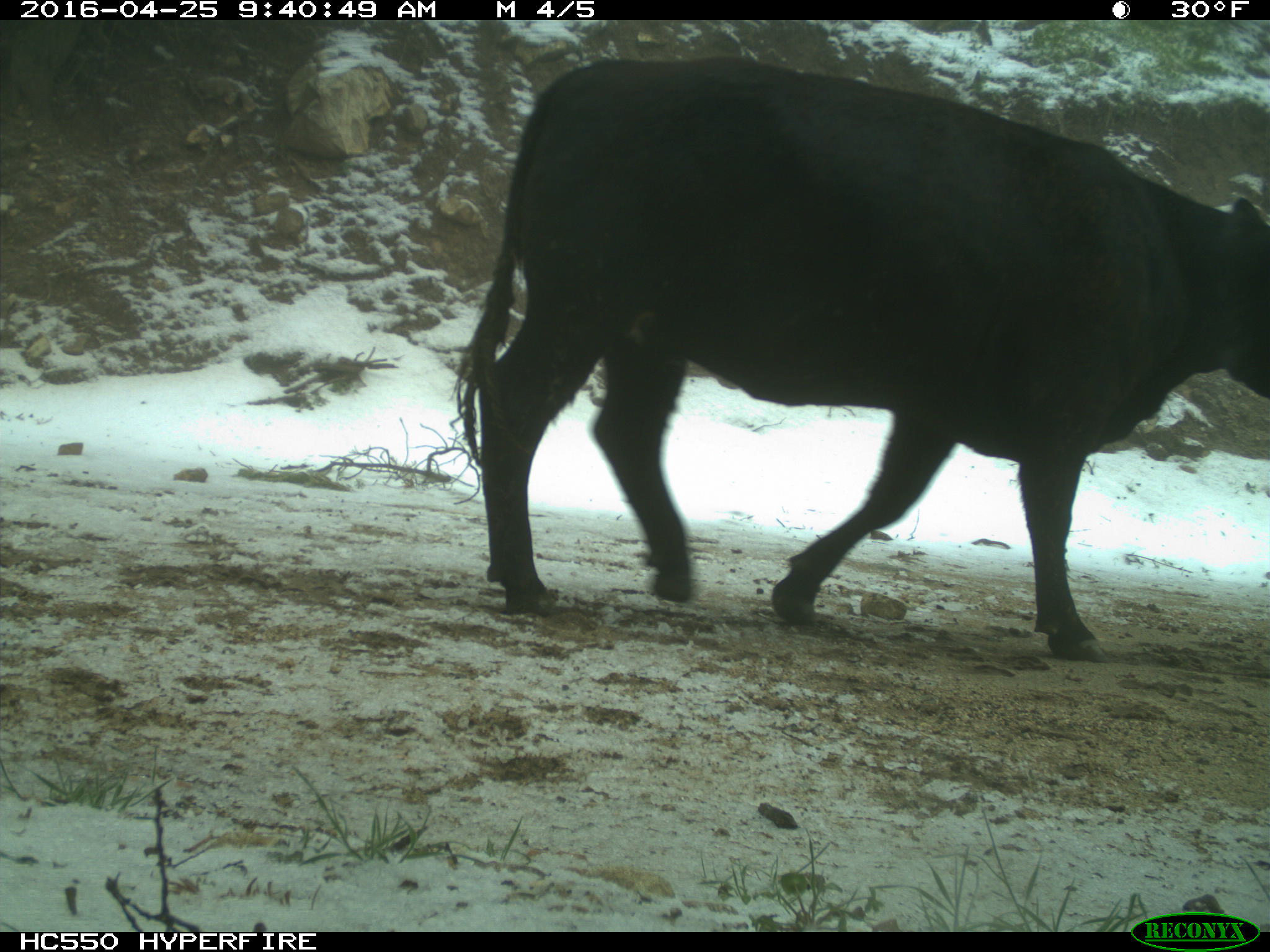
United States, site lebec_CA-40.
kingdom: Animalia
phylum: Chordata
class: Mammalia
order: Artiodactyla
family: Bovidae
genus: Bos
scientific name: Bos taurus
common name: domestic cow